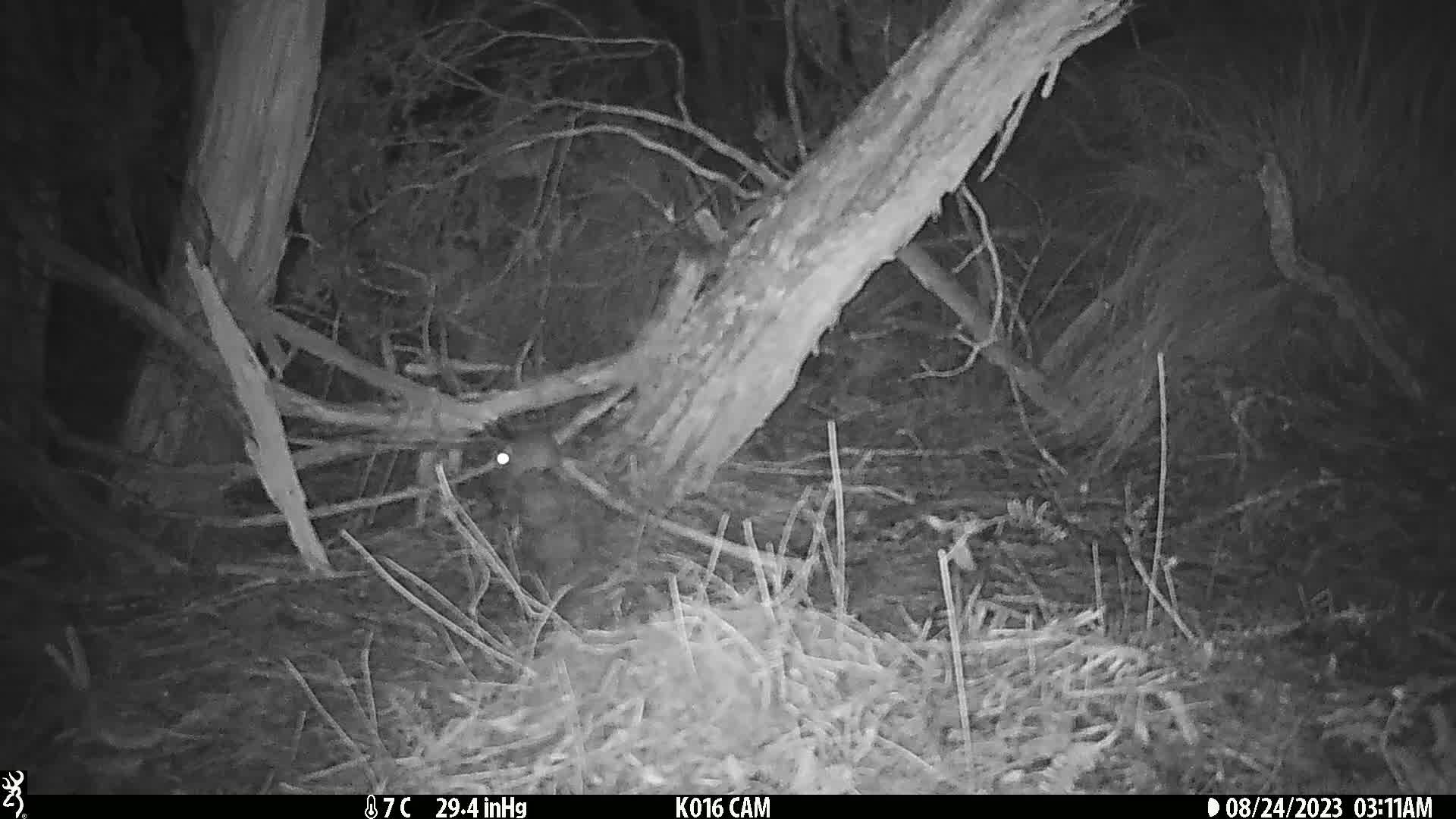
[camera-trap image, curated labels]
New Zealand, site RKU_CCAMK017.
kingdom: Animalia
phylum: Chordata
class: Mammalia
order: Rodentia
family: Muridae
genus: Rattus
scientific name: Rattus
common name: rat